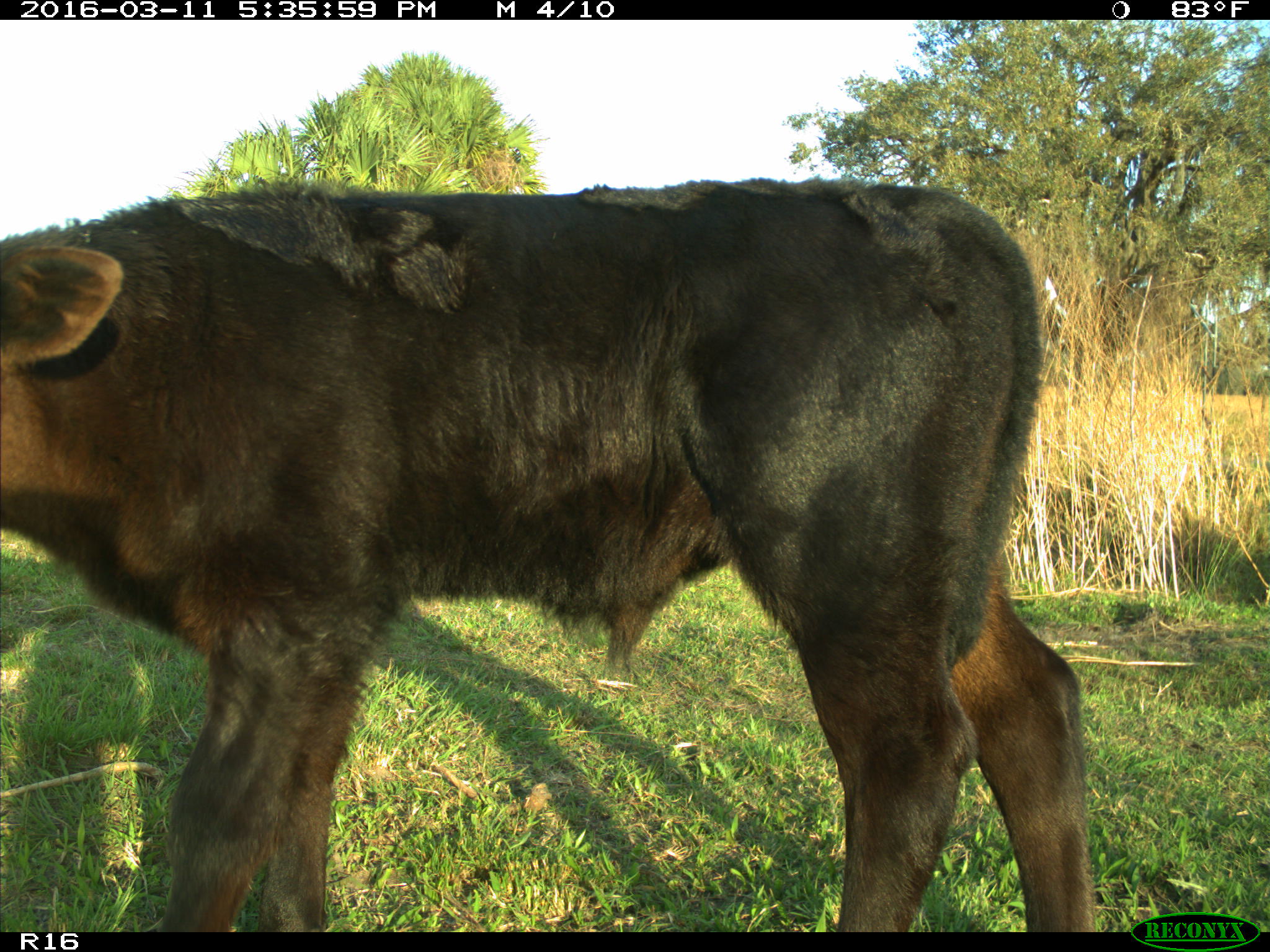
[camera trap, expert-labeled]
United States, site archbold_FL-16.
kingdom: Animalia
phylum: Chordata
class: Mammalia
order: Artiodactyla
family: Bovidae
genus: Bos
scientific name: Bos taurus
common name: domestic cow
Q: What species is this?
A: Bos taurus (domestic cow).